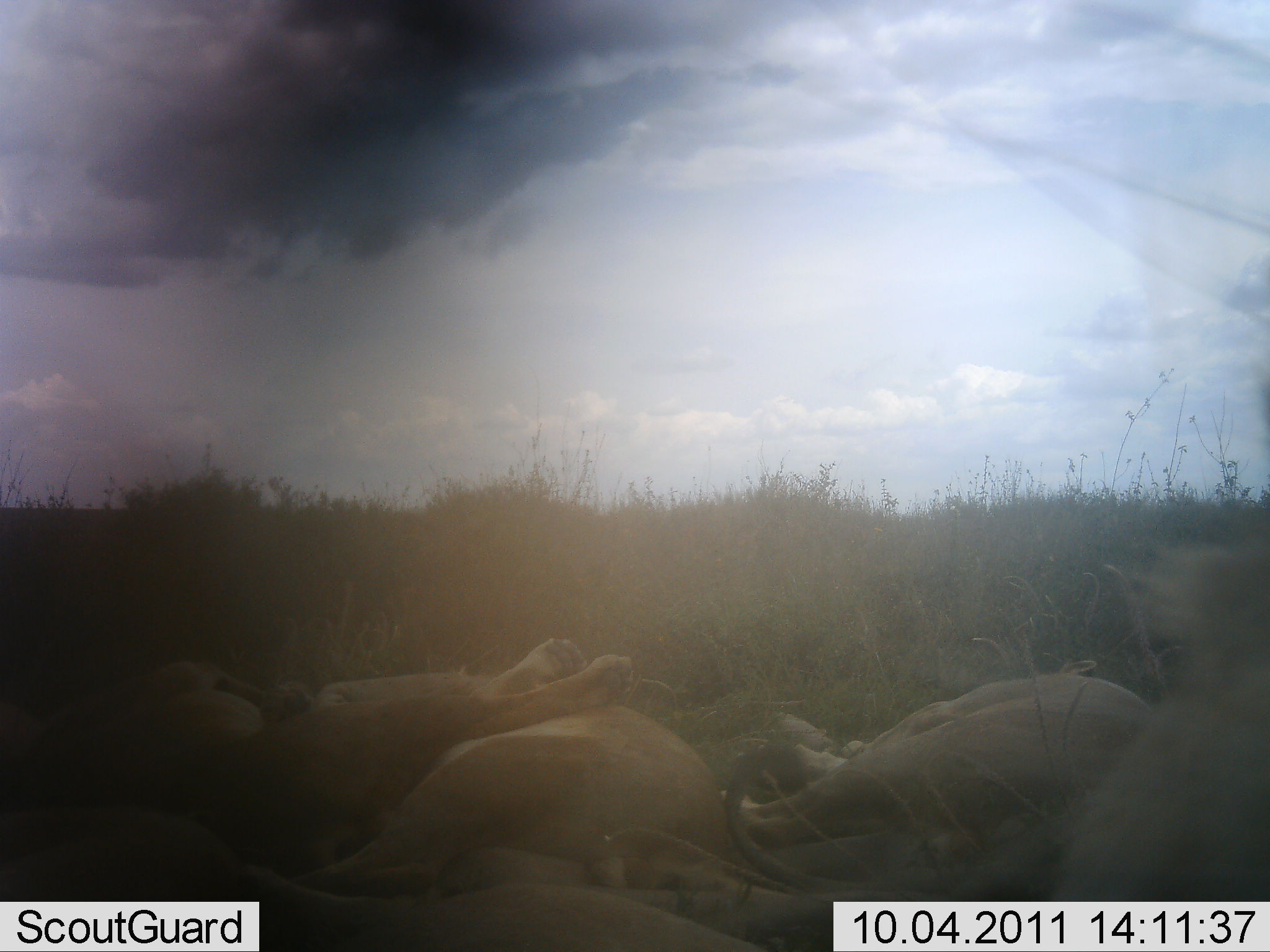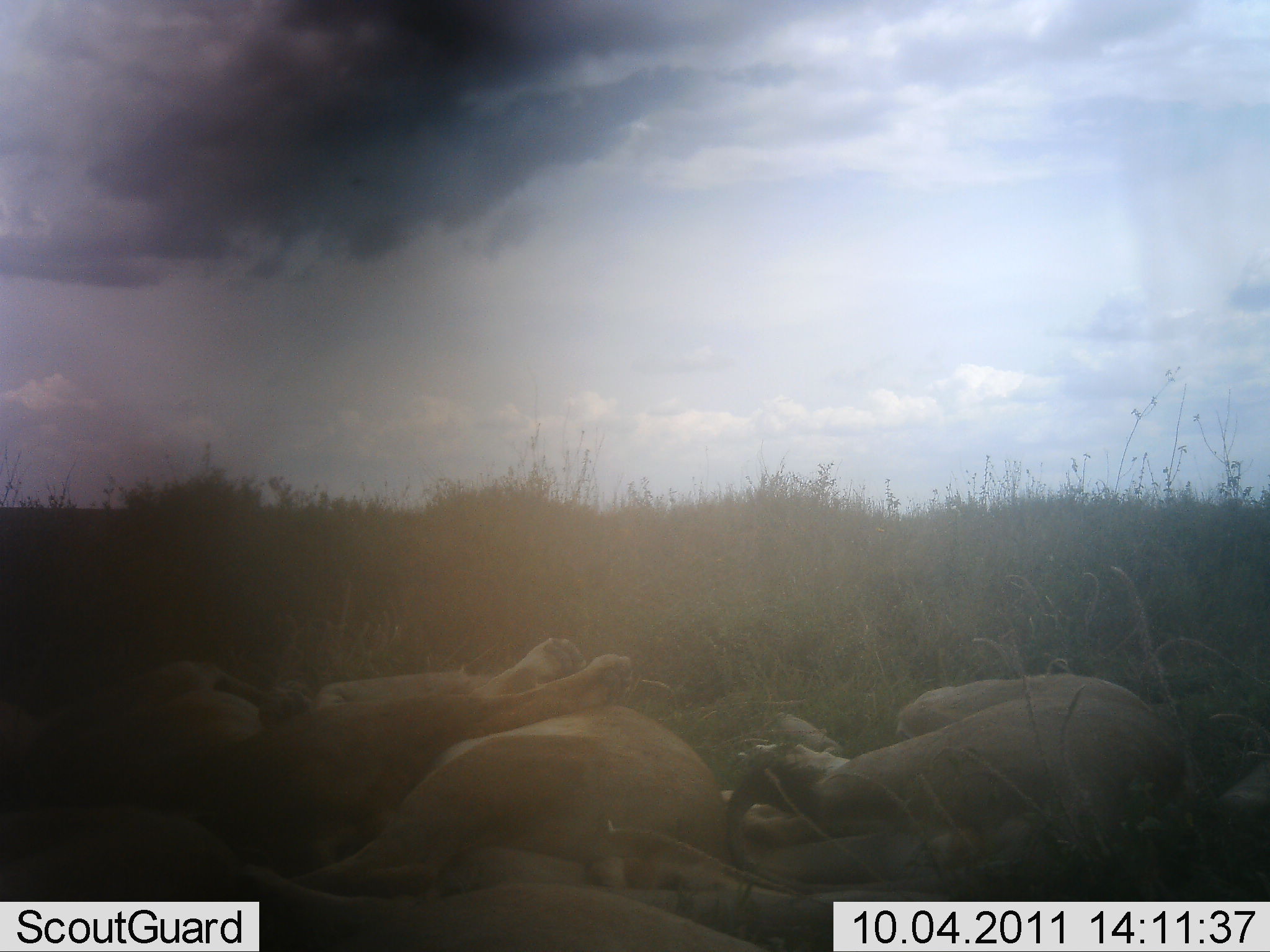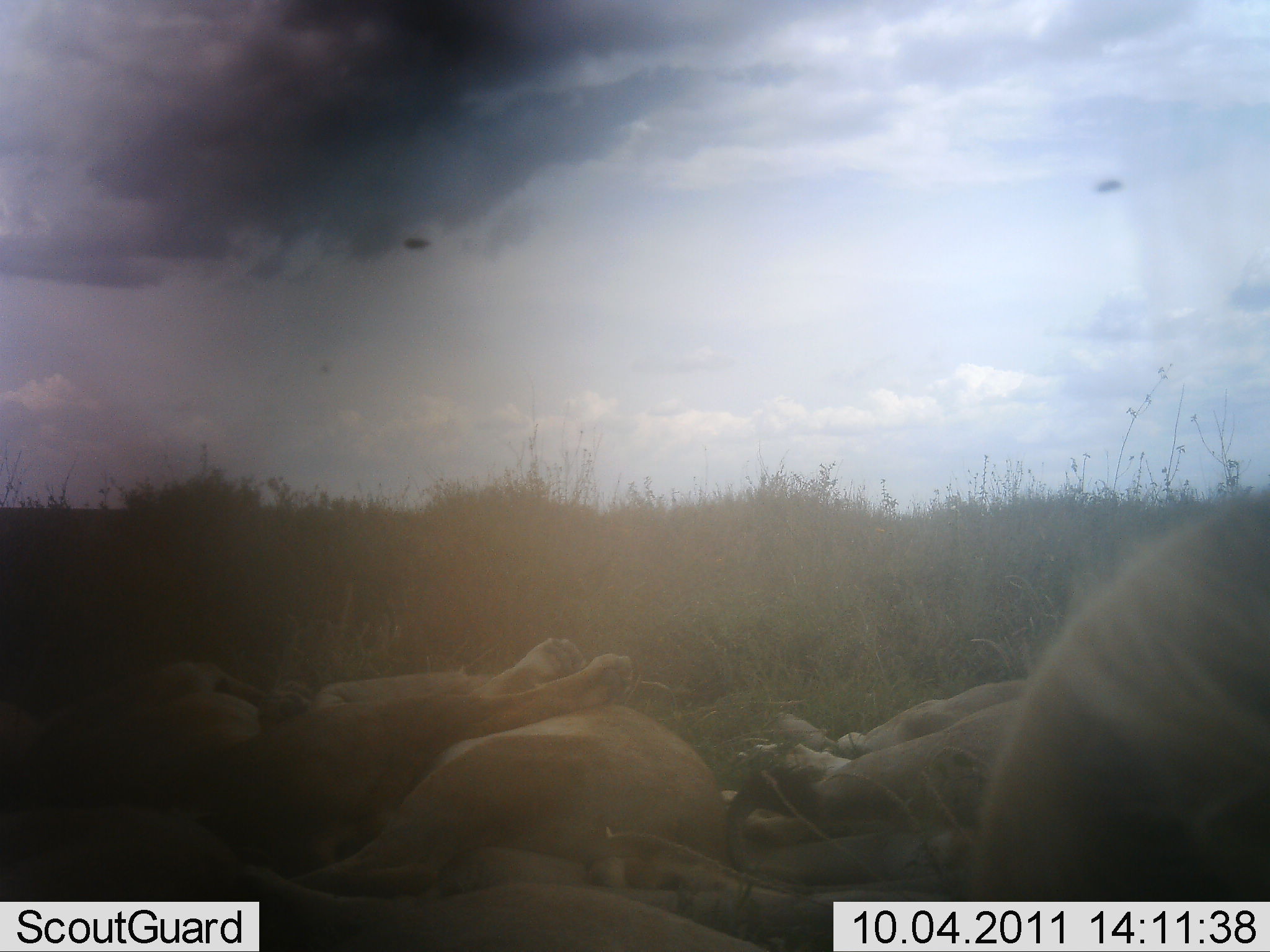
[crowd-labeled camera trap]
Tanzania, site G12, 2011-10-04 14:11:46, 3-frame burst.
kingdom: Animalia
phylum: Chordata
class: Mammalia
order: Carnivora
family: Felidae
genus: Panthera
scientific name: Panthera leo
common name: lion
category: lionfemale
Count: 4.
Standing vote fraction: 0%.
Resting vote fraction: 100%.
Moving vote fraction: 8%.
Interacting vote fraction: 8%.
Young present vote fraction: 0%.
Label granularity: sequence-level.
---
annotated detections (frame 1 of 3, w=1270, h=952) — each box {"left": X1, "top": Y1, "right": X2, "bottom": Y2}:
animal: {"left": 6, "top": 801, "right": 760, "bottom": 952}; {"left": 20, "top": 637, "right": 634, "bottom": 811}; {"left": 1049, "top": 542, "right": 1269, "bottom": 903}; {"left": 723, "top": 659, "right": 1156, "bottom": 838}; {"left": 309, "top": 707, "right": 727, "bottom": 863}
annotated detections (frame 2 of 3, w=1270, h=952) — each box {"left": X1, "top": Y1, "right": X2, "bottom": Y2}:
animal: {"left": 0, "top": 806, "right": 772, "bottom": 952}; {"left": 3, "top": 637, "right": 632, "bottom": 811}; {"left": 299, "top": 703, "right": 740, "bottom": 907}; {"left": 735, "top": 671, "right": 1195, "bottom": 829}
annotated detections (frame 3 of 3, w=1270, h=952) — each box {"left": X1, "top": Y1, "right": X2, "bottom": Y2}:
animal: {"left": 970, "top": 496, "right": 1270, "bottom": 901}; {"left": 0, "top": 799, "right": 767, "bottom": 951}; {"left": 0, "top": 633, "right": 630, "bottom": 812}; {"left": 300, "top": 708, "right": 729, "bottom": 872}; {"left": 761, "top": 677, "right": 1023, "bottom": 822}